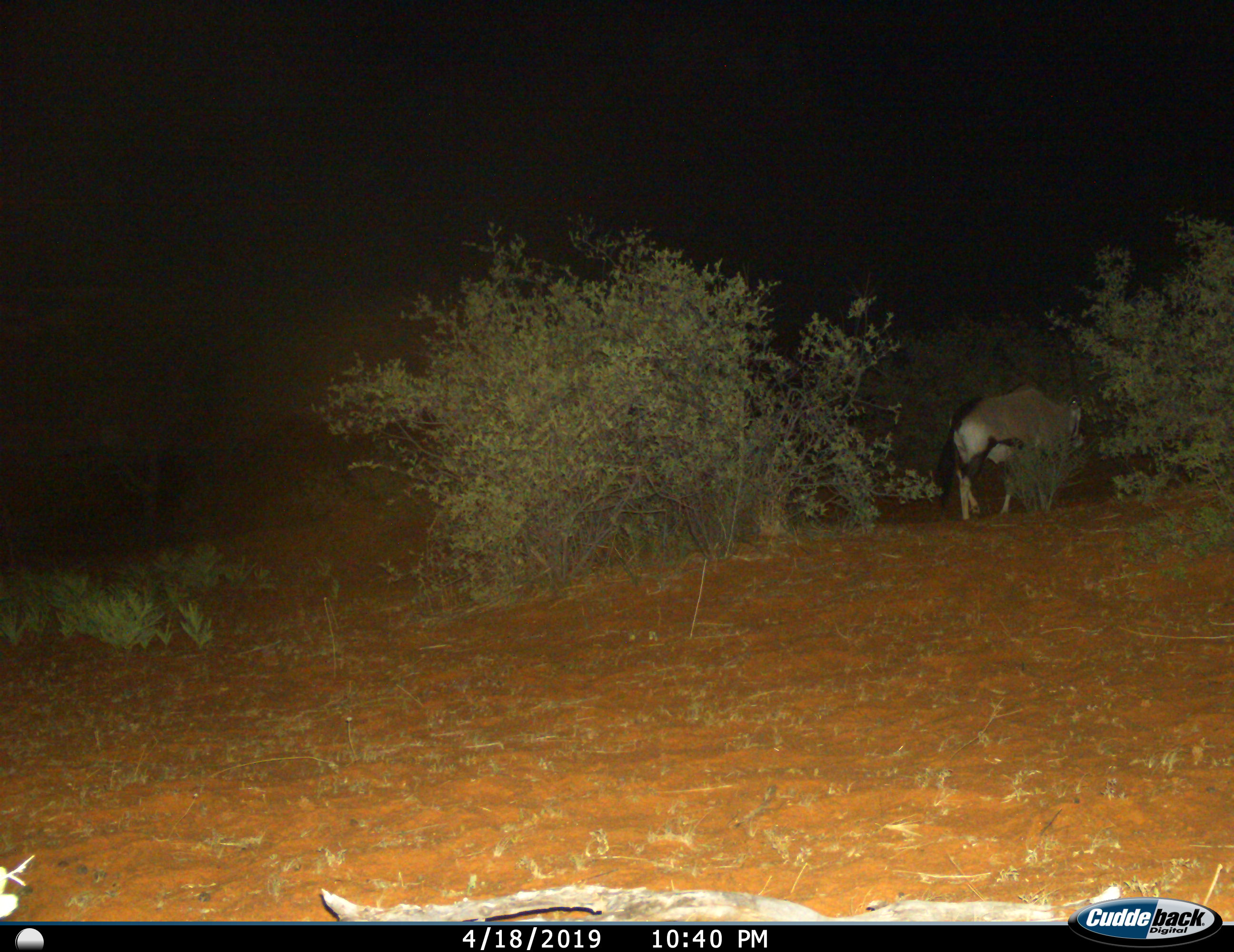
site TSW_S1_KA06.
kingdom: Animalia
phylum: Chordata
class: Mammalia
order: Artiodactyla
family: Bovidae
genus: Oryx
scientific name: Oryx gazella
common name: gemsbok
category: oryx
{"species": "oryx (gemsbok) (Oryx gazella)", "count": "1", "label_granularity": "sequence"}